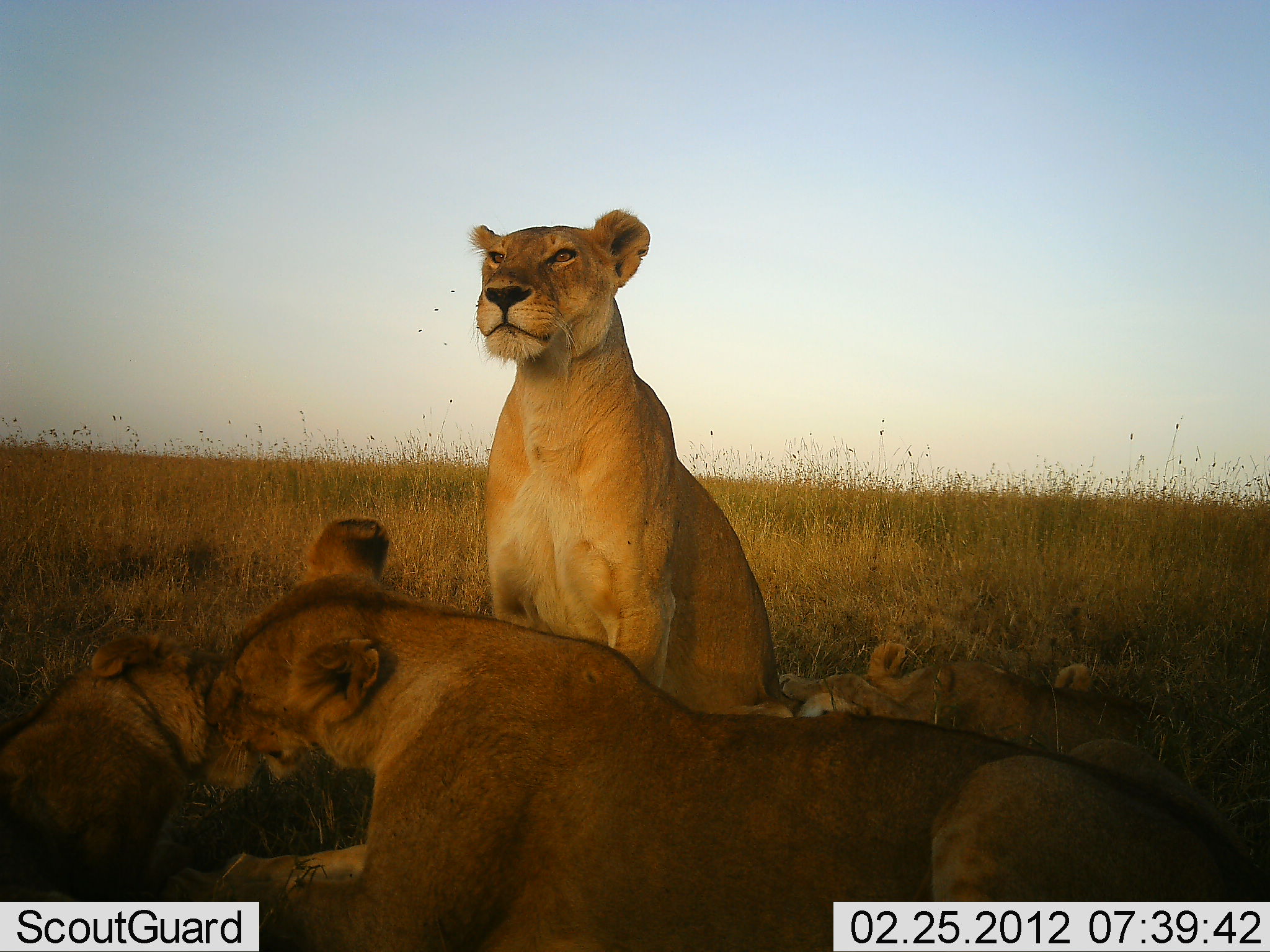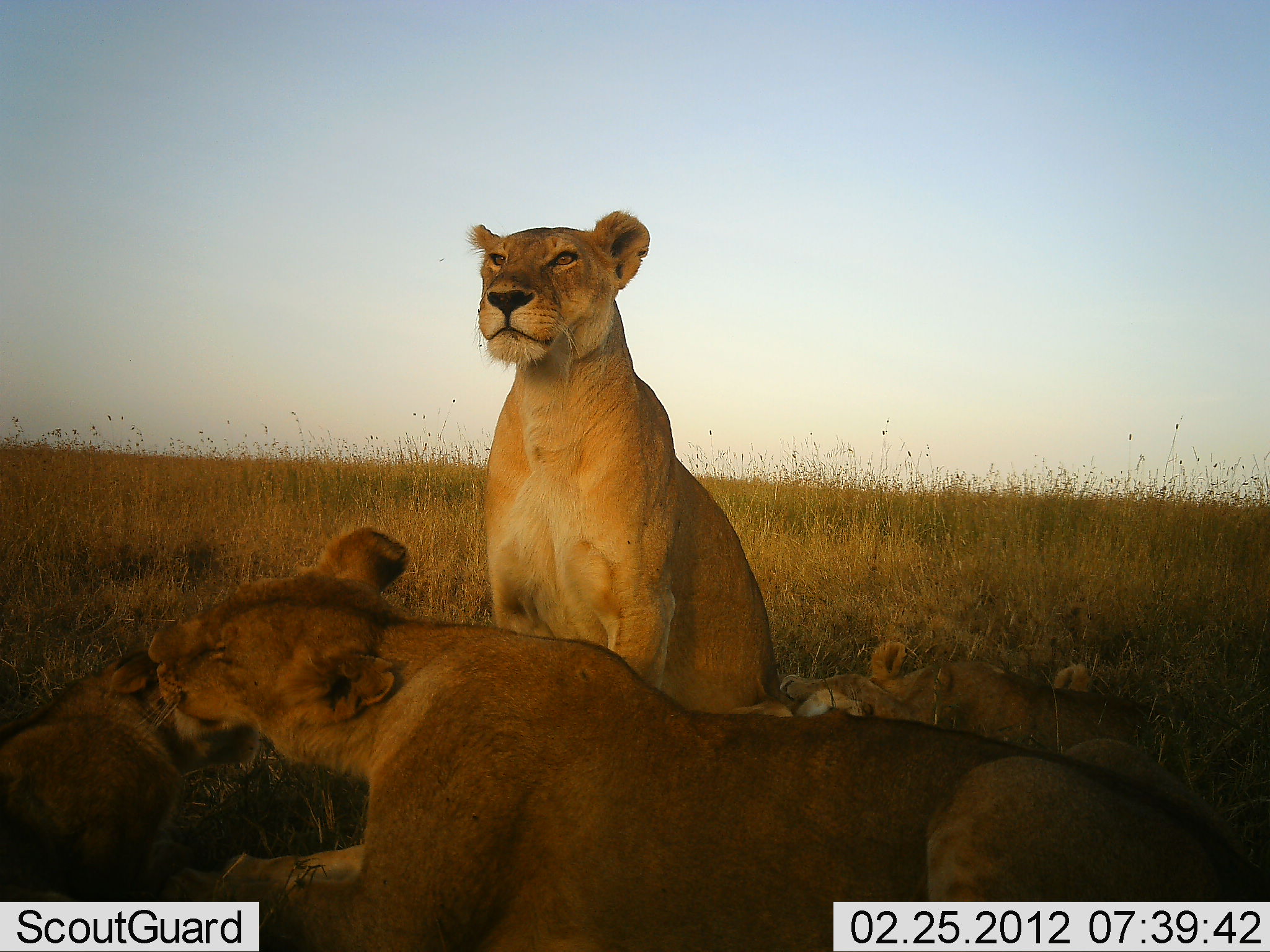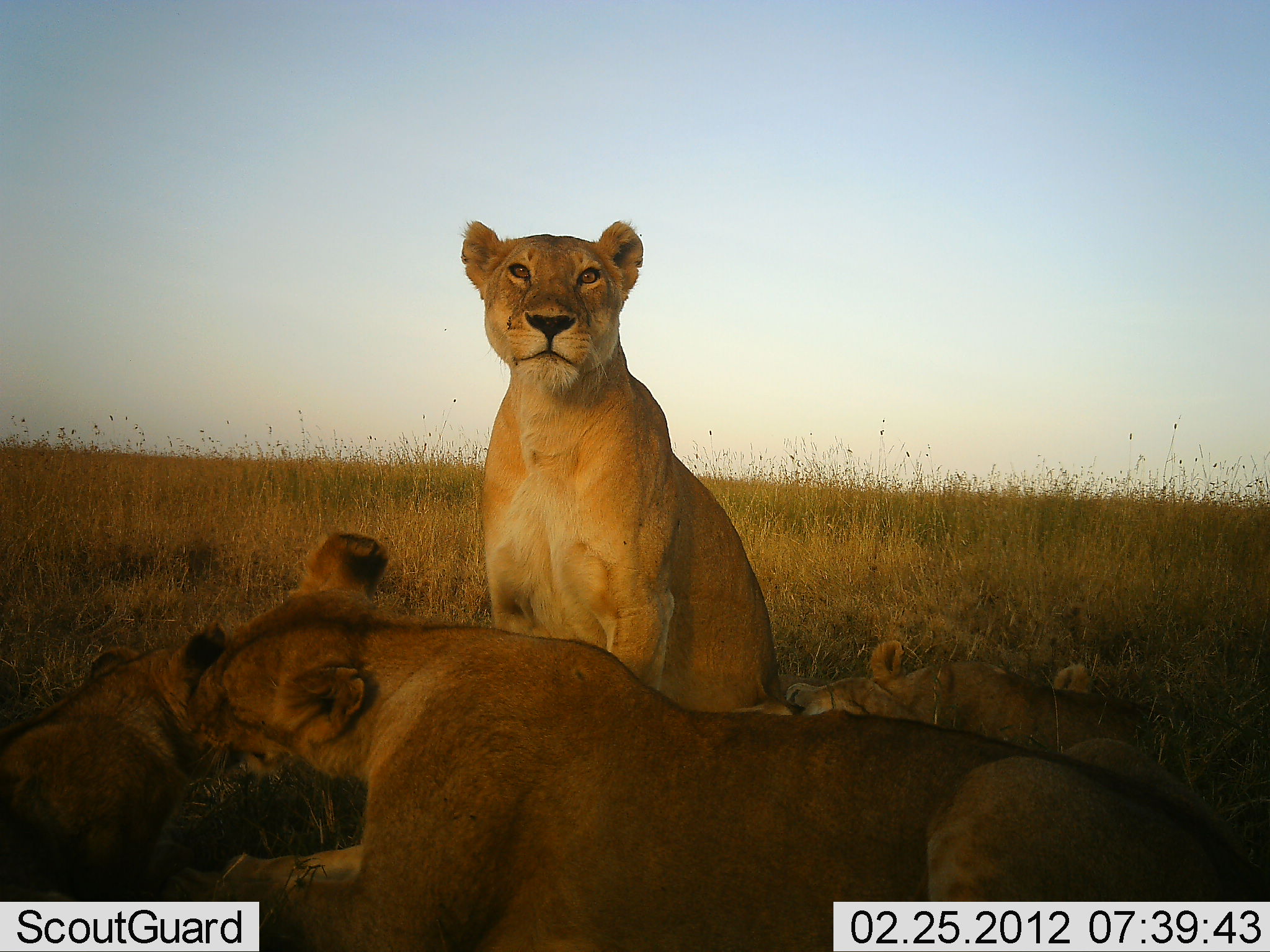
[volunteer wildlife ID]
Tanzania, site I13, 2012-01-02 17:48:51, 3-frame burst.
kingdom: Animalia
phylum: Chordata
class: Mammalia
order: Carnivora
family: Felidae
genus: Panthera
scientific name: Panthera leo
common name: lion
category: lionfemale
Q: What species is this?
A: Lionfemale (lion) (Panthera leo).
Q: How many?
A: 4.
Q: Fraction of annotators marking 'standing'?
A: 29%.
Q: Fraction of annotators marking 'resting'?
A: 86%.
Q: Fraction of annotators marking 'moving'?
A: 7%.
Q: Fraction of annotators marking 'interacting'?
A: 57%.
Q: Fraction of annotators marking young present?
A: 71%.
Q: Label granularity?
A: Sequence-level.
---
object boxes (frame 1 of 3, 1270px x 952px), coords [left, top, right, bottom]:
animal: [166, 517, 1270, 952]; [468, 207, 793, 718]; [0, 628, 260, 902]; [778, 641, 1154, 763]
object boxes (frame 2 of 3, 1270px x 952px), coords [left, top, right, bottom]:
animal: [149, 524, 1270, 951]; [468, 207, 794, 718]; [0, 628, 260, 902]; [778, 641, 1154, 763]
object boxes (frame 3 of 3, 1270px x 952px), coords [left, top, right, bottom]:
animal: [166, 525, 1270, 952]; [458, 219, 791, 718]; [0, 623, 260, 902]; [778, 641, 1154, 763]